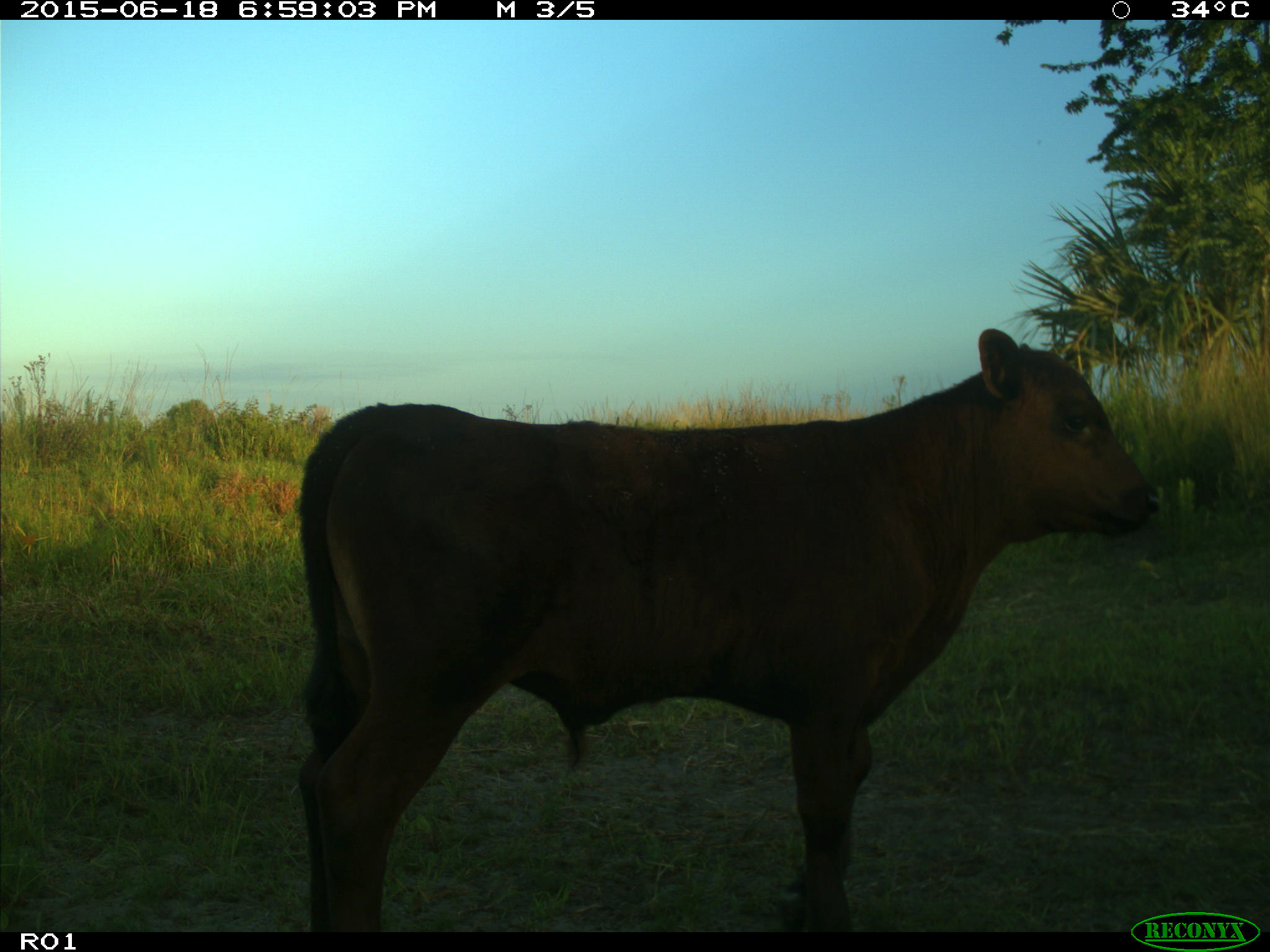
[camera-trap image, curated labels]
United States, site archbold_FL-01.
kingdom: Animalia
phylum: Chordata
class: Mammalia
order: Artiodactyla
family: Bovidae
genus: Bos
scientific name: Bos taurus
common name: domestic cow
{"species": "Bos taurus (domestic cow)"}